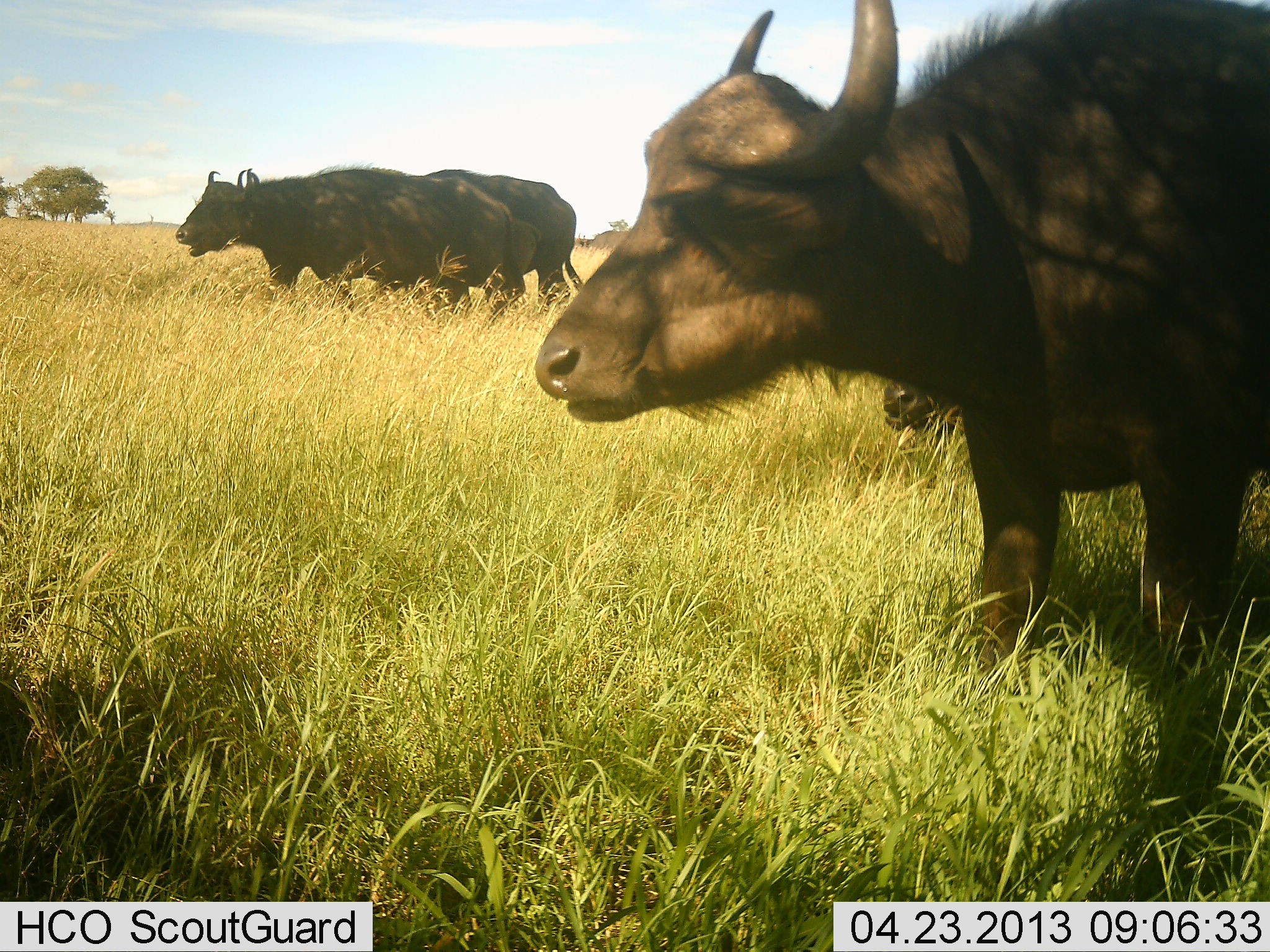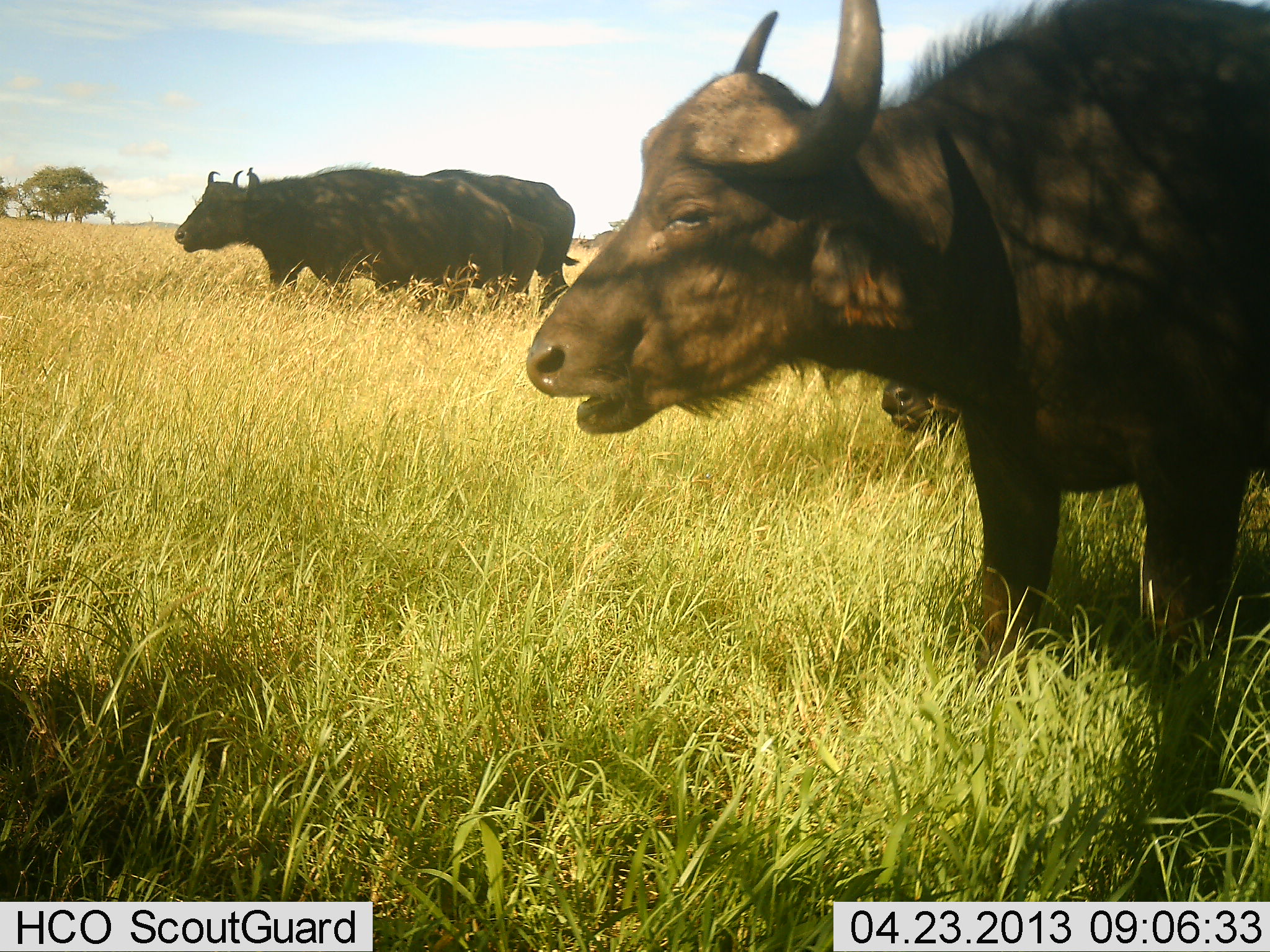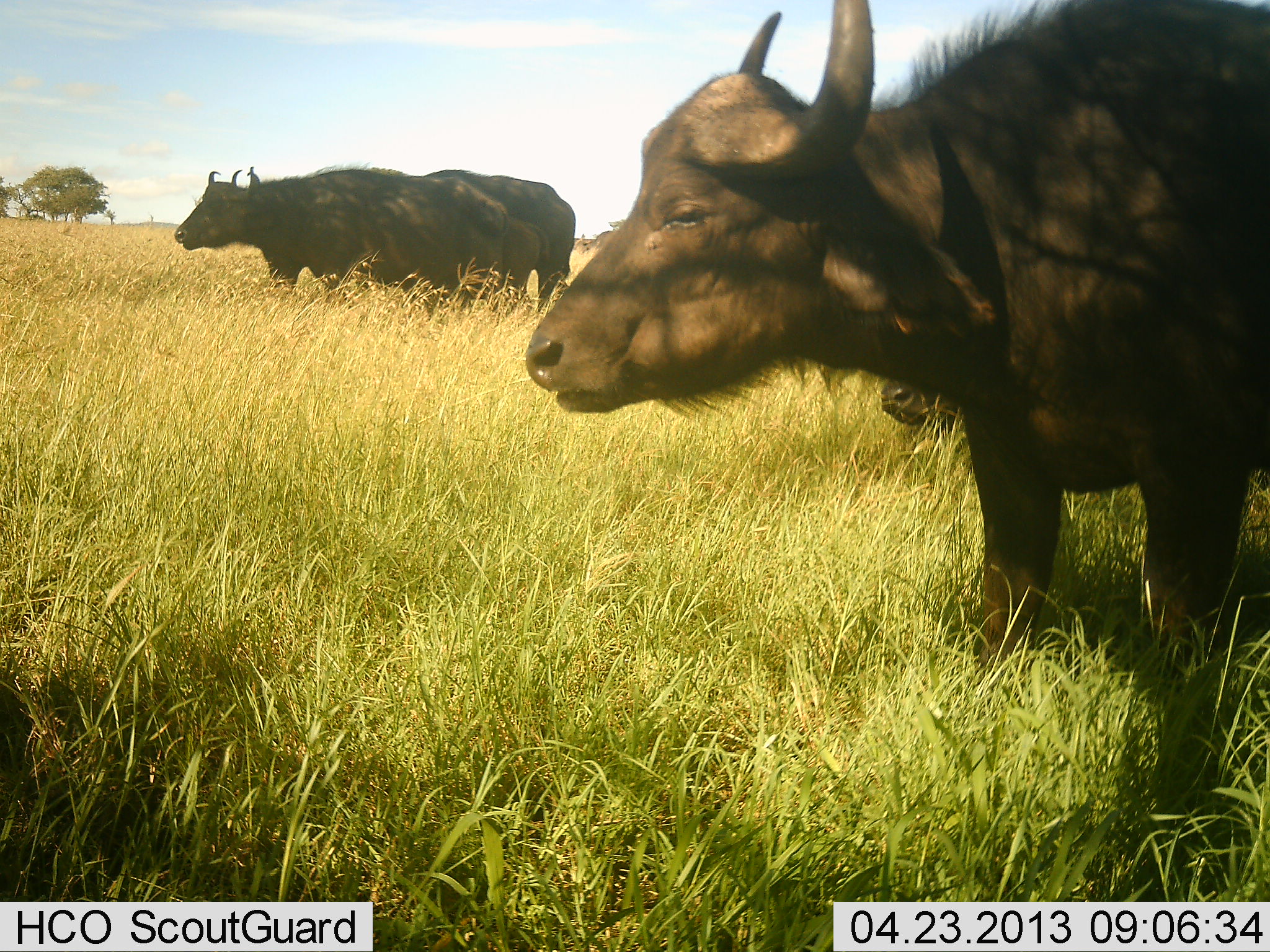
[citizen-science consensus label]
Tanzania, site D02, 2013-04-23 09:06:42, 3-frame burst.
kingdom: Animalia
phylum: Chordata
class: Mammalia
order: Artiodactyla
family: Bovidae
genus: Syncerus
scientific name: Syncerus caffer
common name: cape buffalo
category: buffalo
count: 4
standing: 57%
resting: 14%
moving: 11%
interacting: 0%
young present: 5%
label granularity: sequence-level